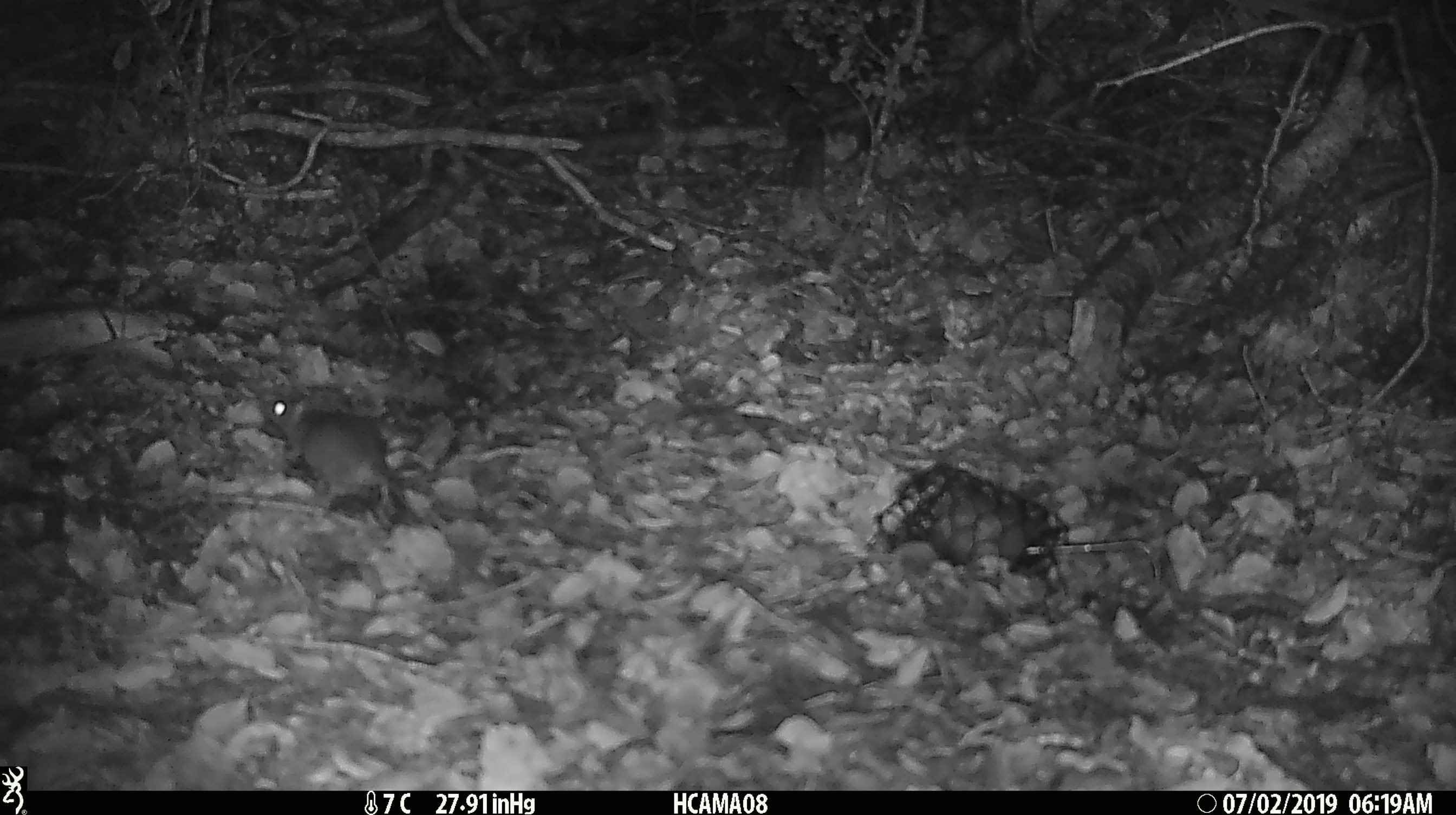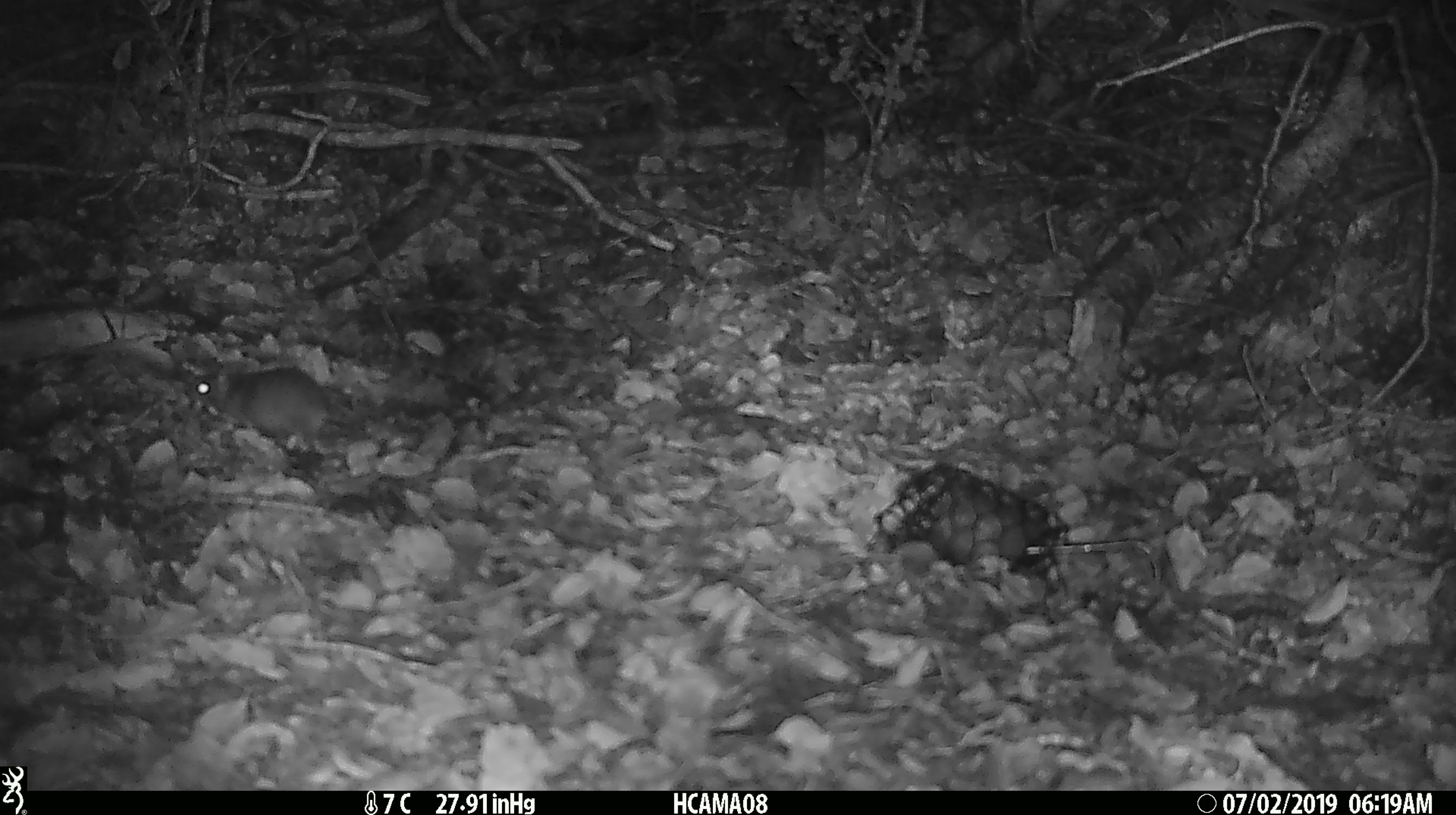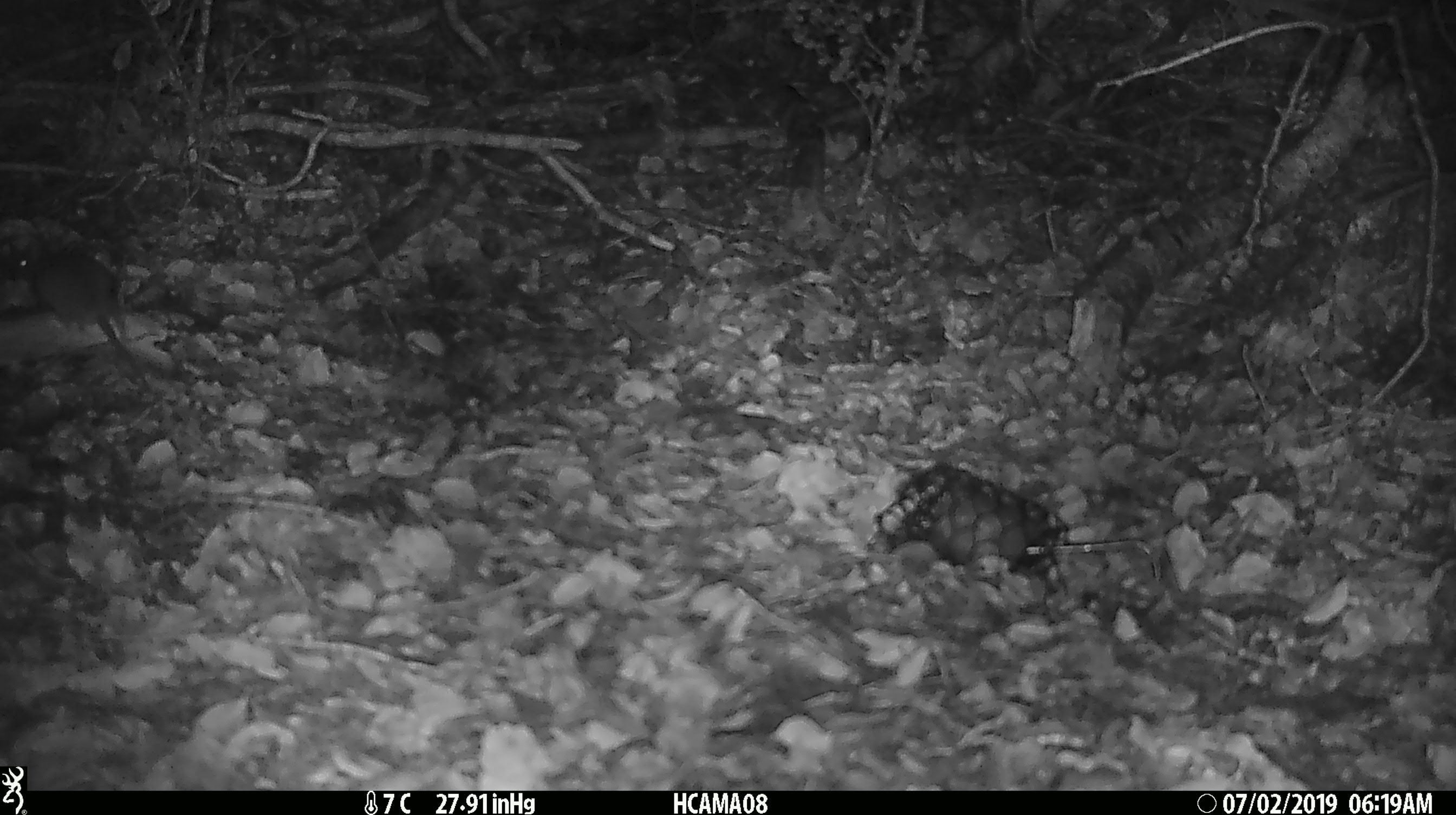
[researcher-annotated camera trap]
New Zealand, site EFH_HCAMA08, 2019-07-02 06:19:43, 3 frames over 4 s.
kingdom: Animalia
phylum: Chordata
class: Mammalia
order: Rodentia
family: Muridae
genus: Mus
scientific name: Mus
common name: mouse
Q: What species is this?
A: Mouse (Mus).